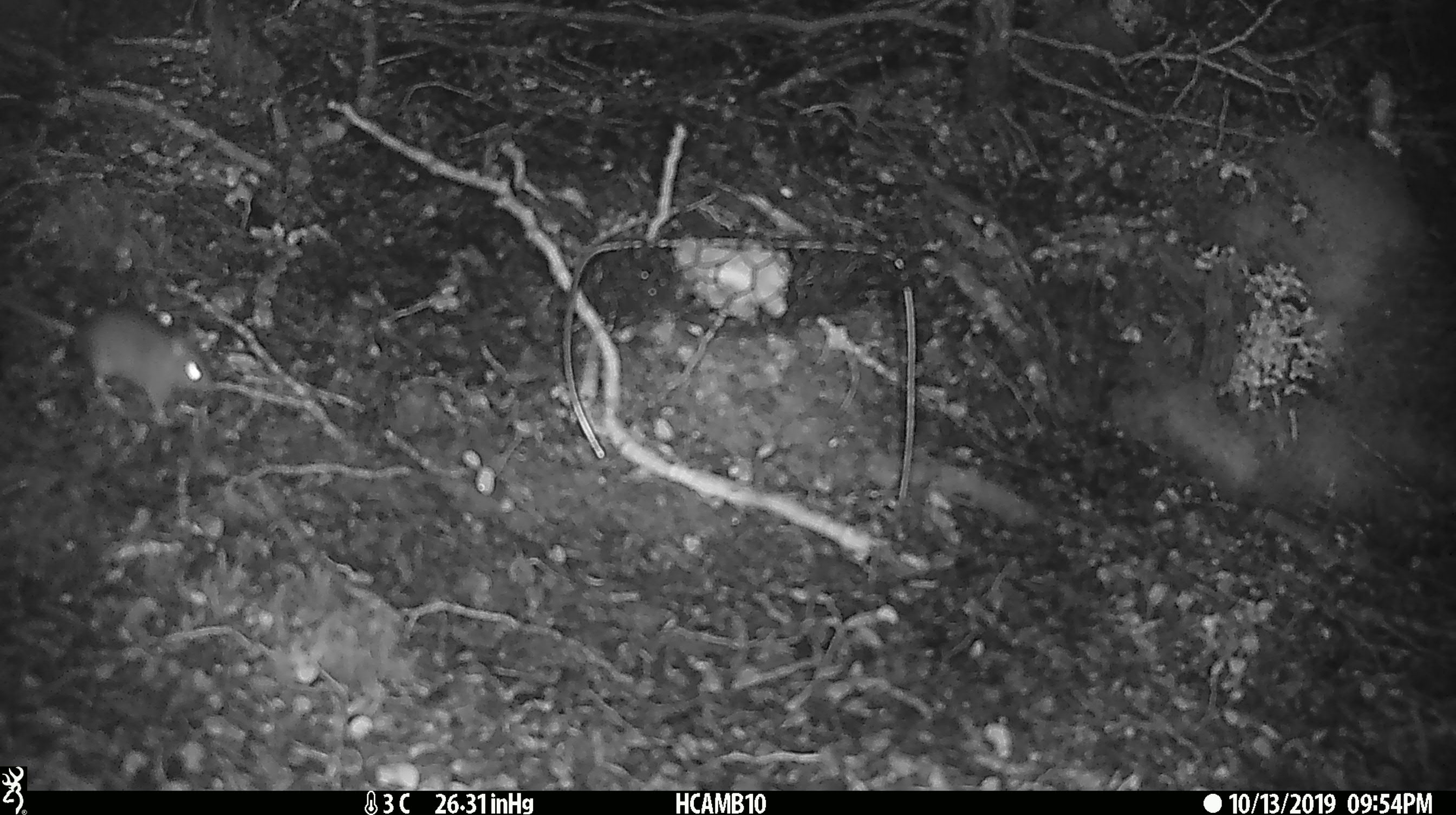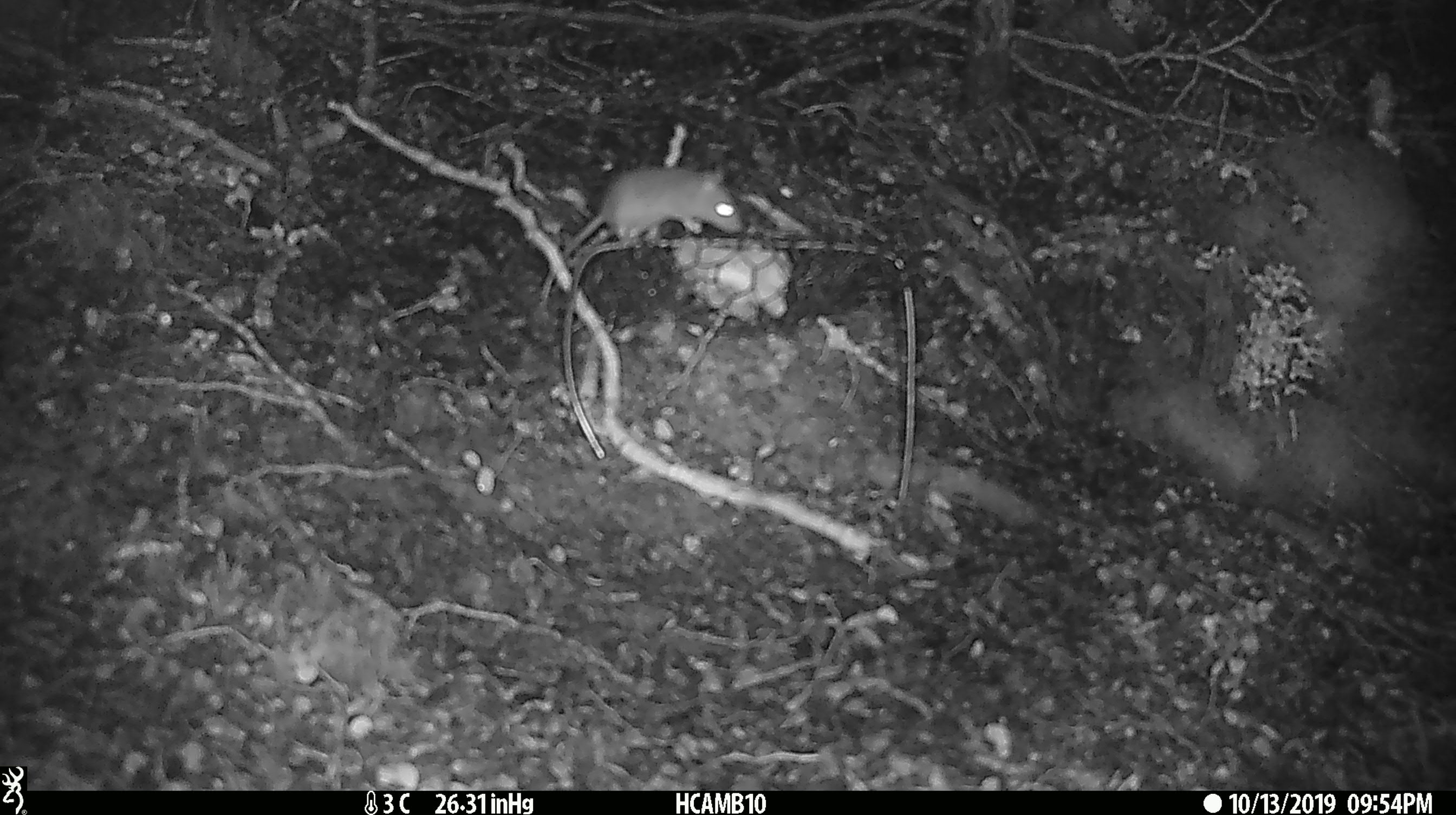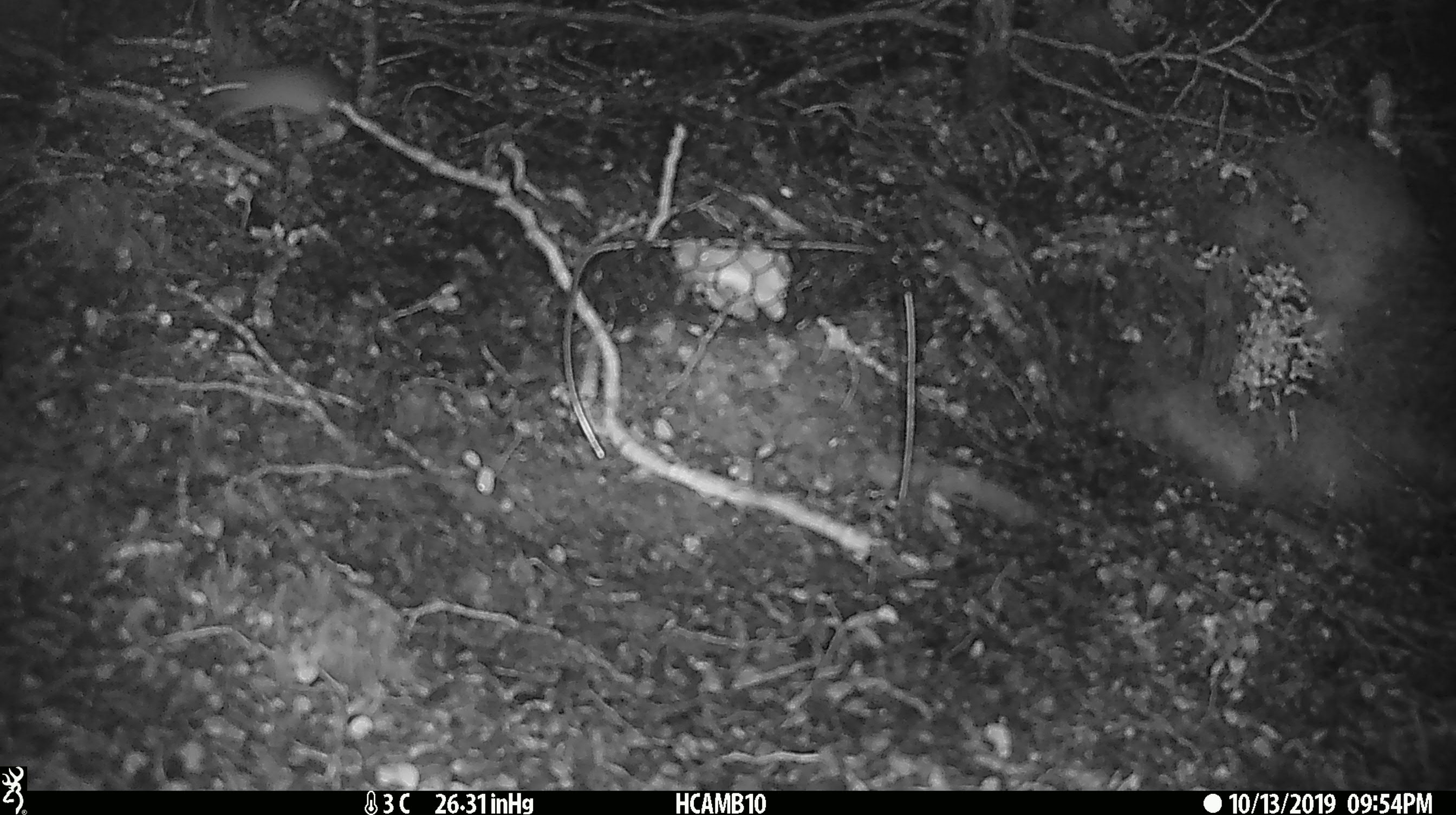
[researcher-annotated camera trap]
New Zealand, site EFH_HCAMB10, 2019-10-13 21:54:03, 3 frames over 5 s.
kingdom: Animalia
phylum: Chordata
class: Mammalia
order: Rodentia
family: Muridae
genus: Mus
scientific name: Mus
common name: mouse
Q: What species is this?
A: Mouse (Mus).